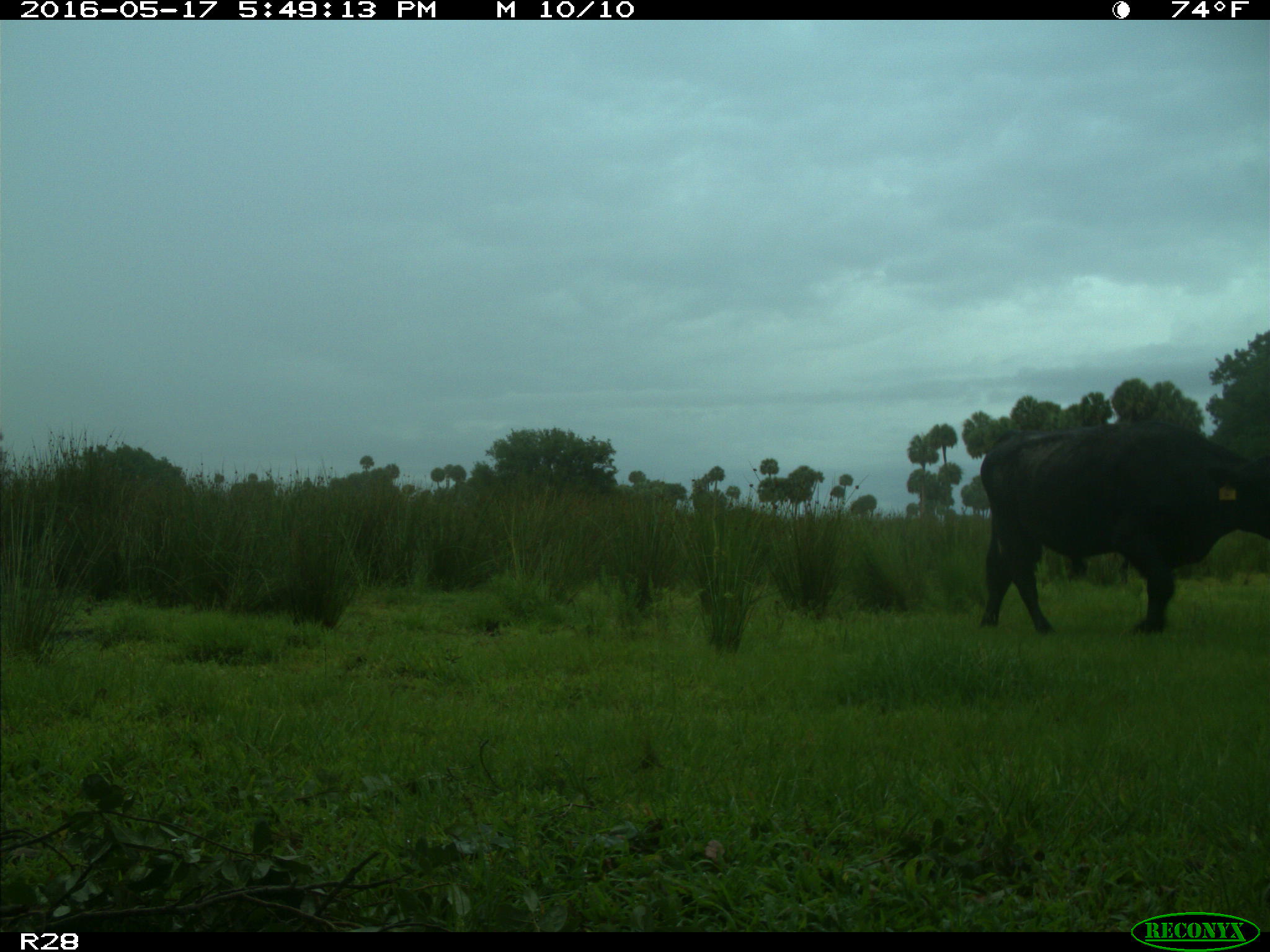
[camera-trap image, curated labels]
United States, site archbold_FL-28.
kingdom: Animalia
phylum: Chordata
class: Mammalia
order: Artiodactyla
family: Bovidae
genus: Bos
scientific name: Bos taurus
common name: domestic cow